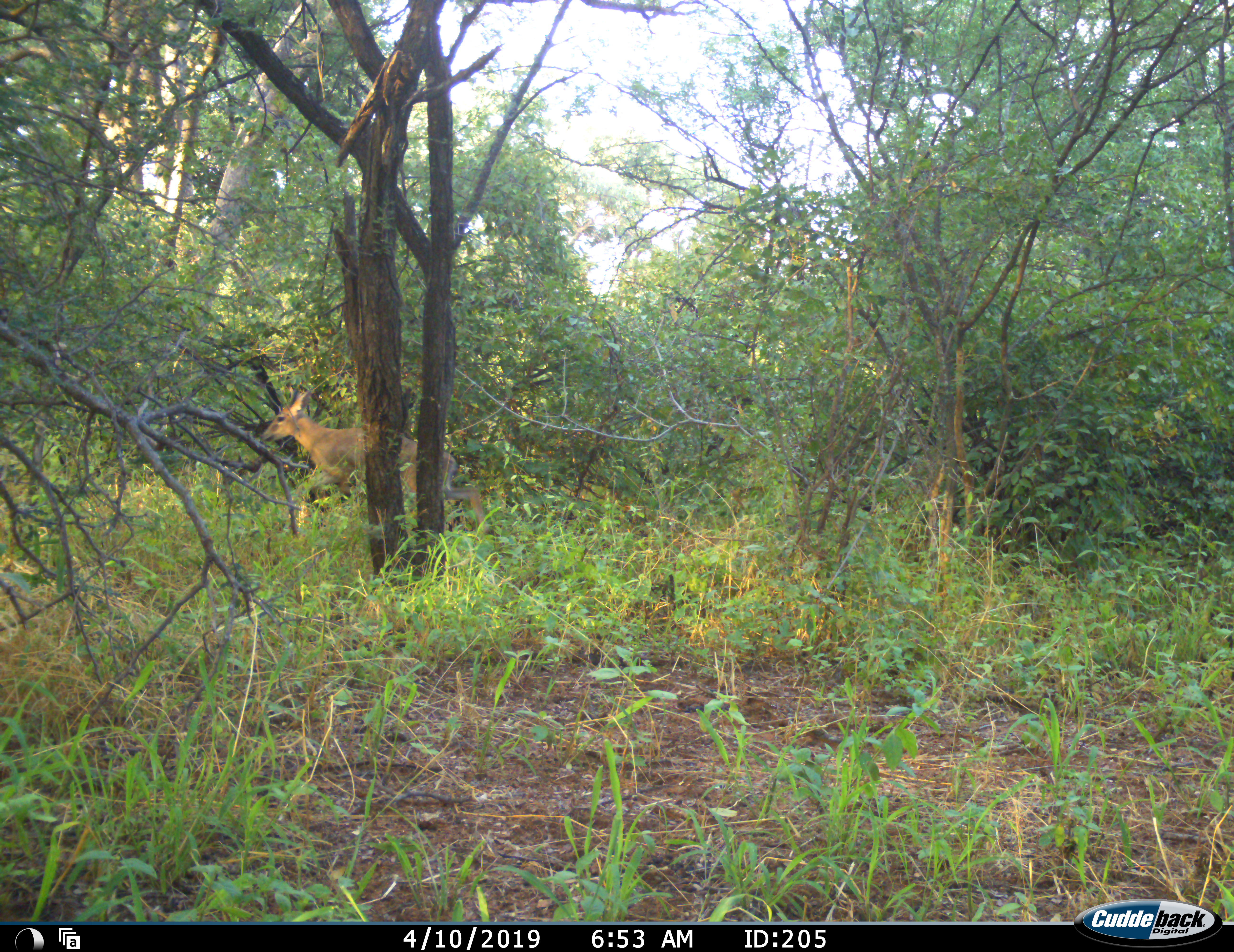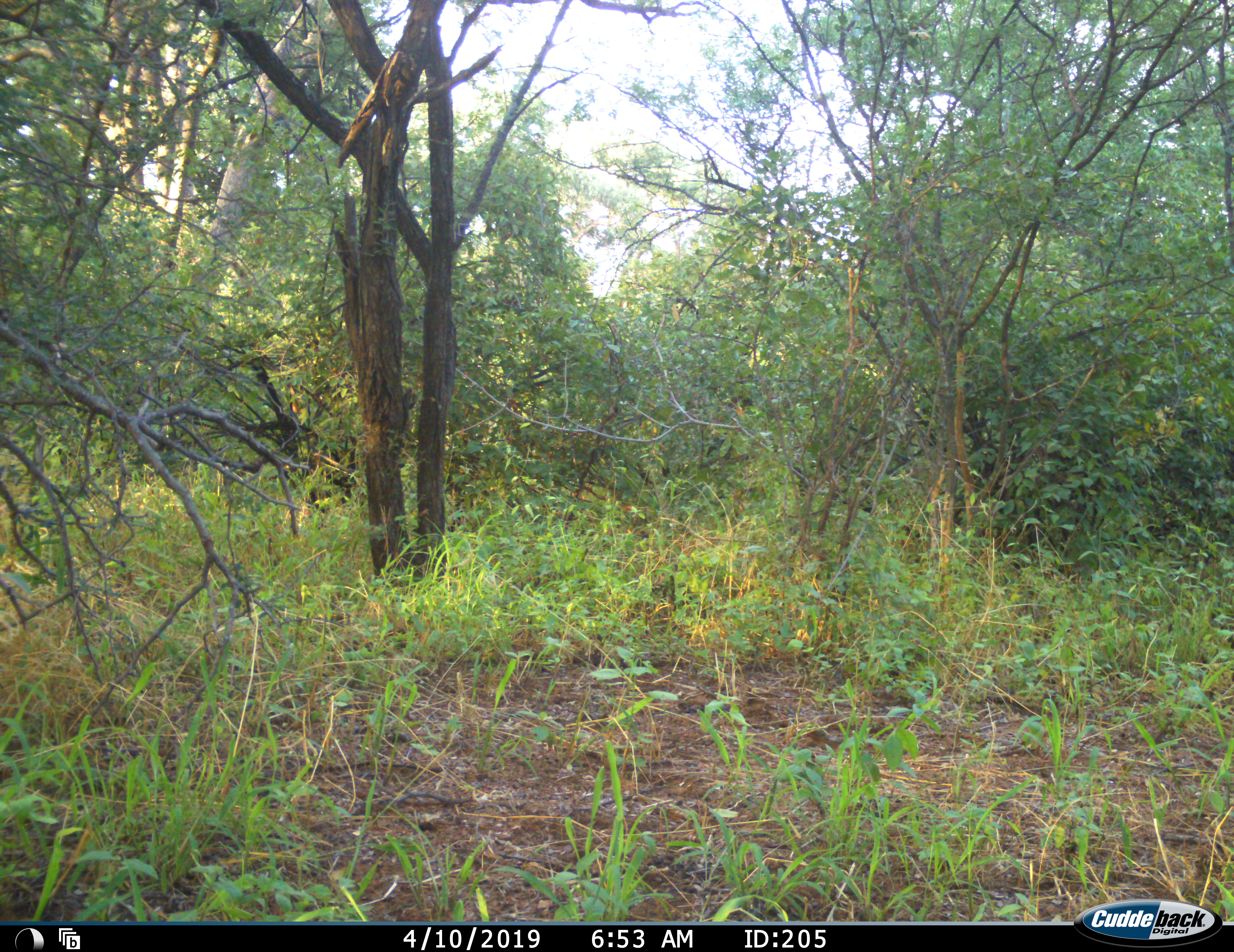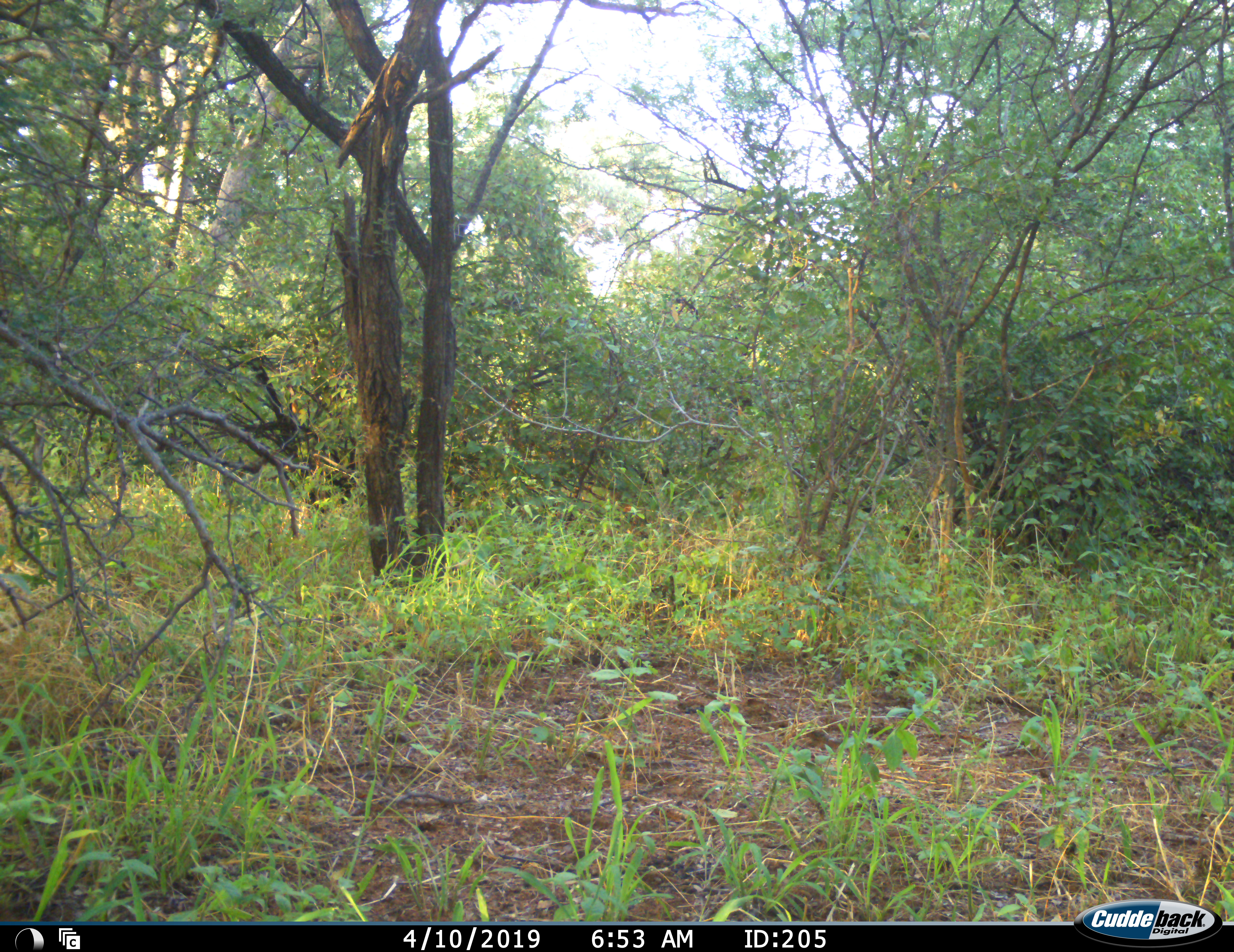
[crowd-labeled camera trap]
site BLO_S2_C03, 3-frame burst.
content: unidentified animal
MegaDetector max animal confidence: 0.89